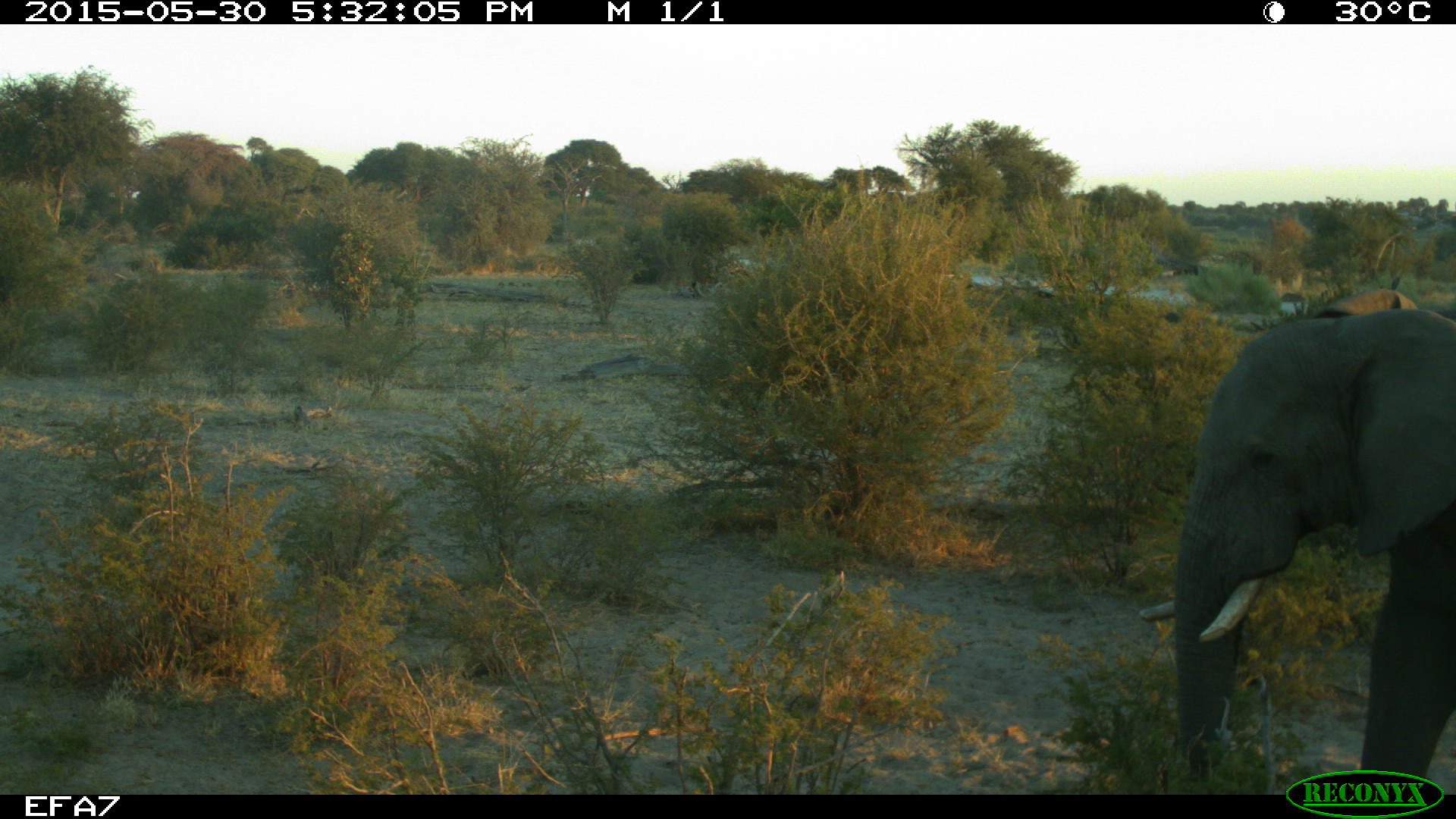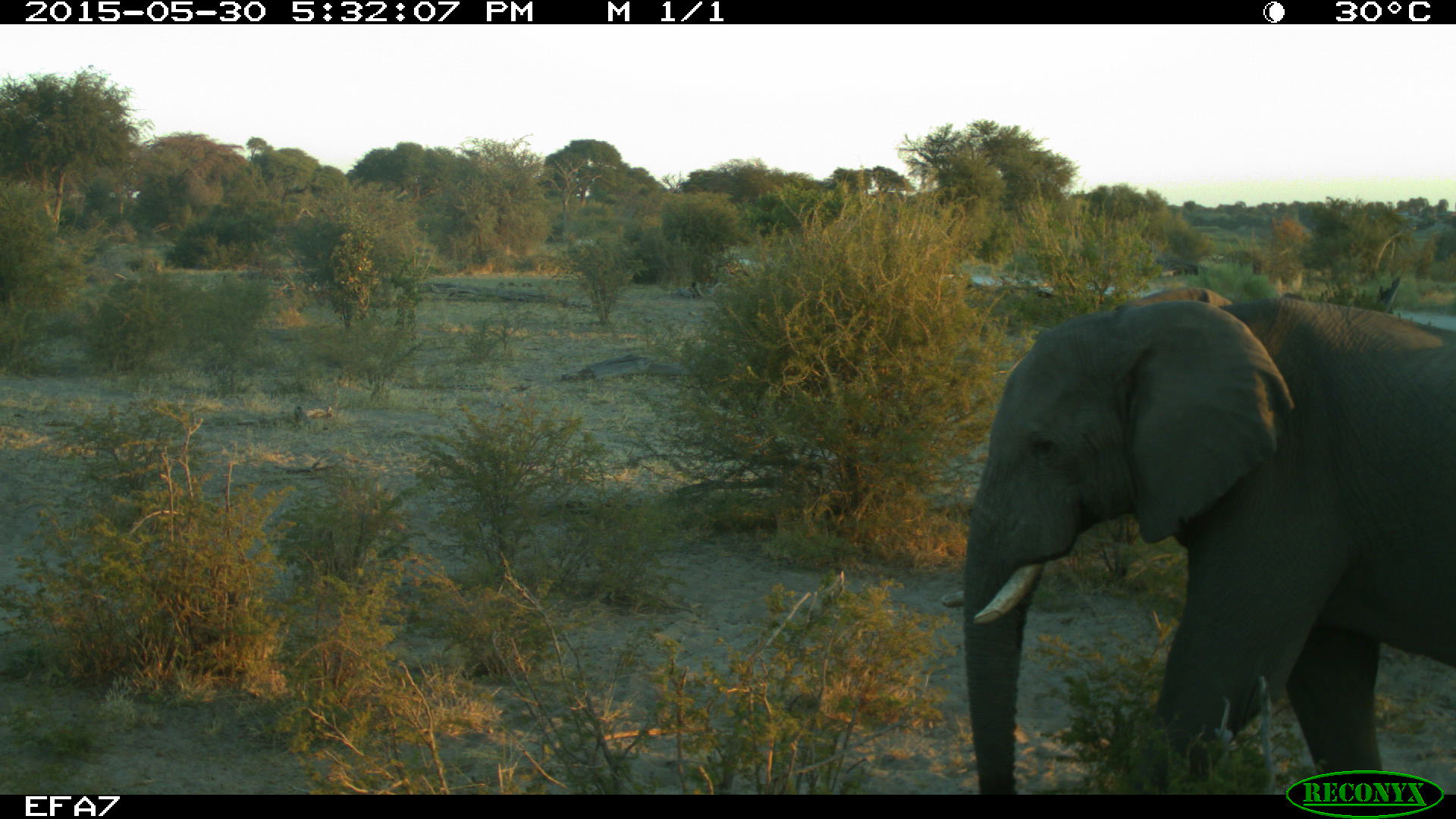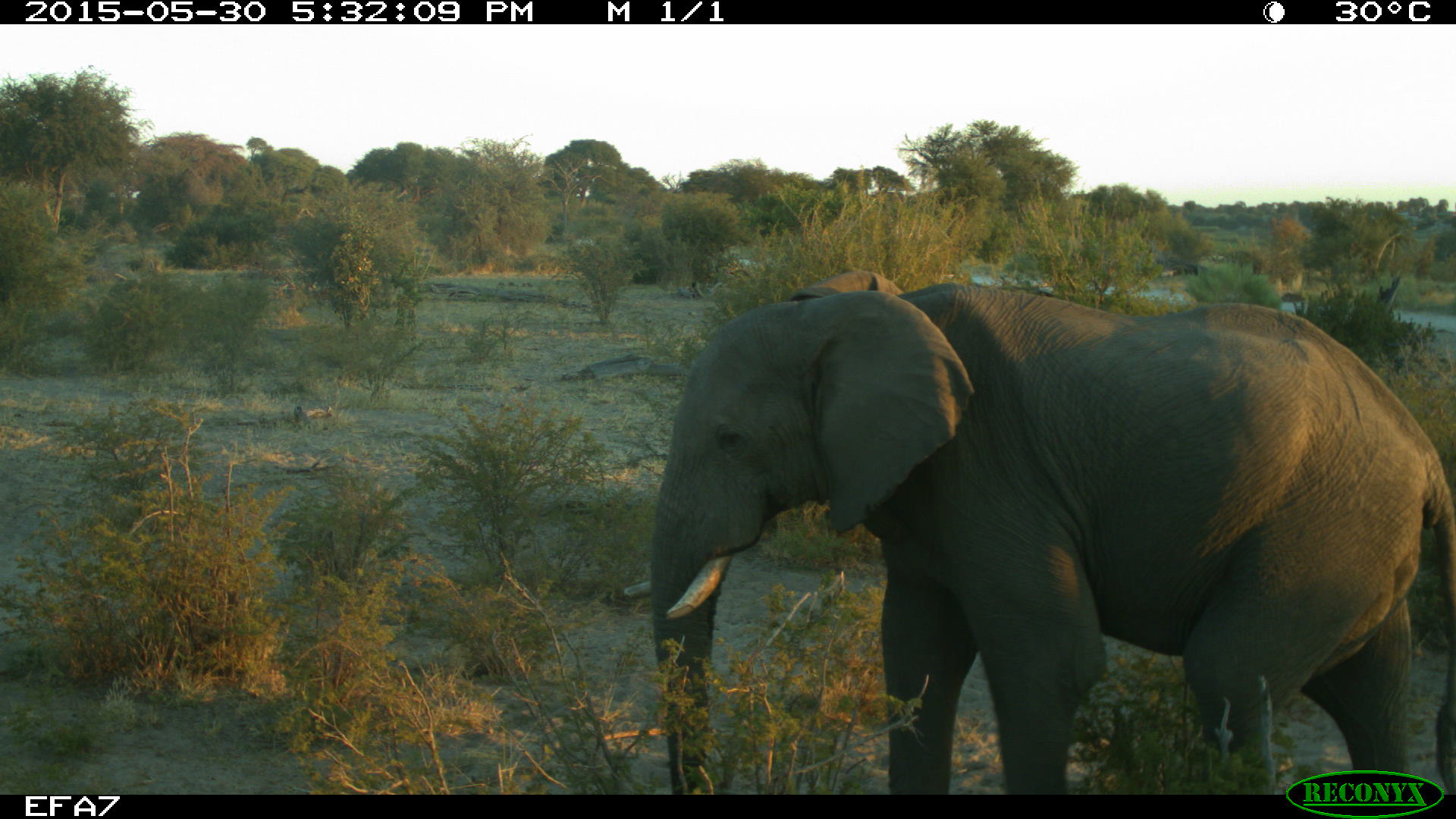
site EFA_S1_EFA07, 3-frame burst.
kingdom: Animalia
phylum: Chordata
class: Mammalia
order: Proboscidea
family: Elephantidae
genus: Loxodonta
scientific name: Loxodonta africana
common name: african bush elephant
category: elephant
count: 1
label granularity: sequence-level